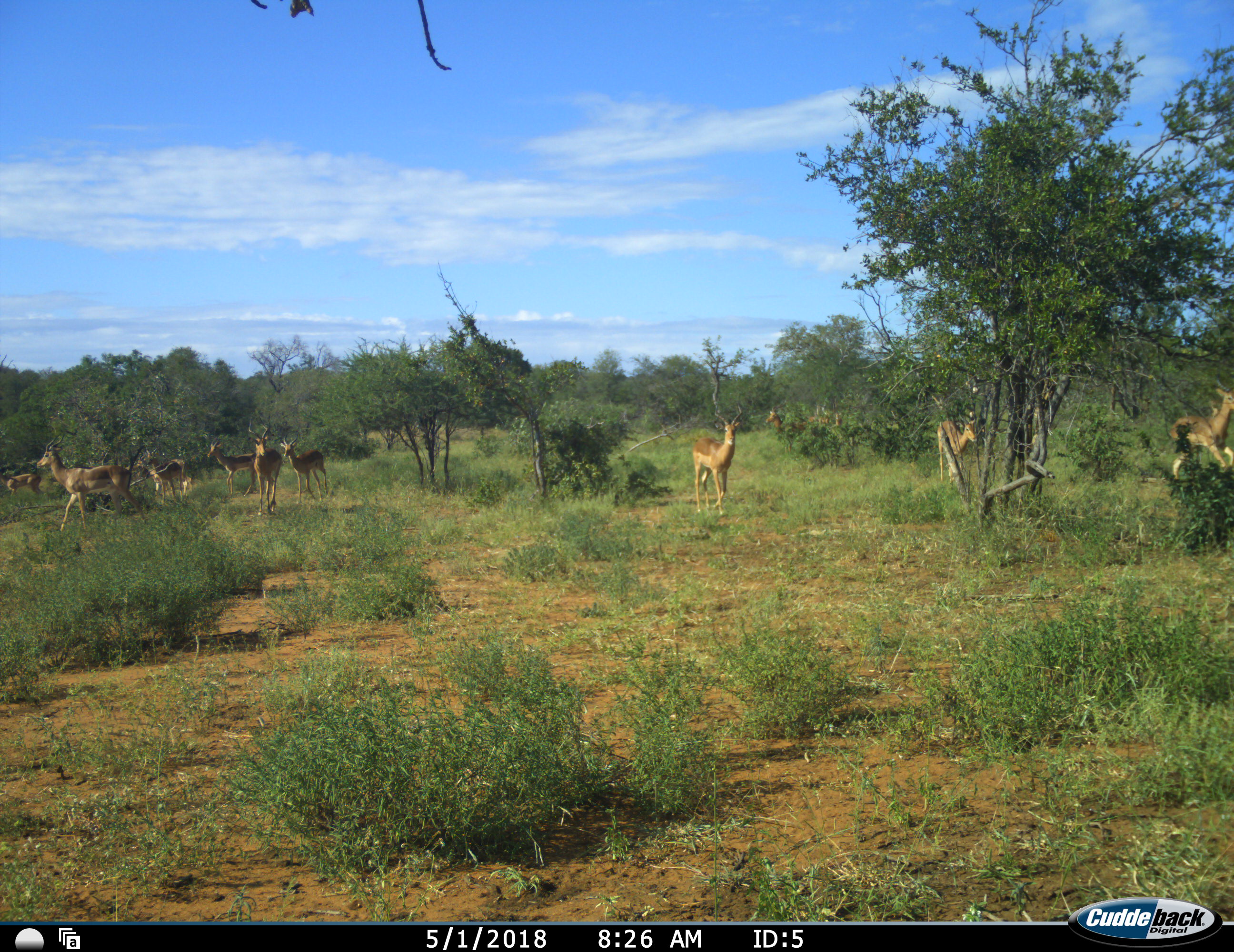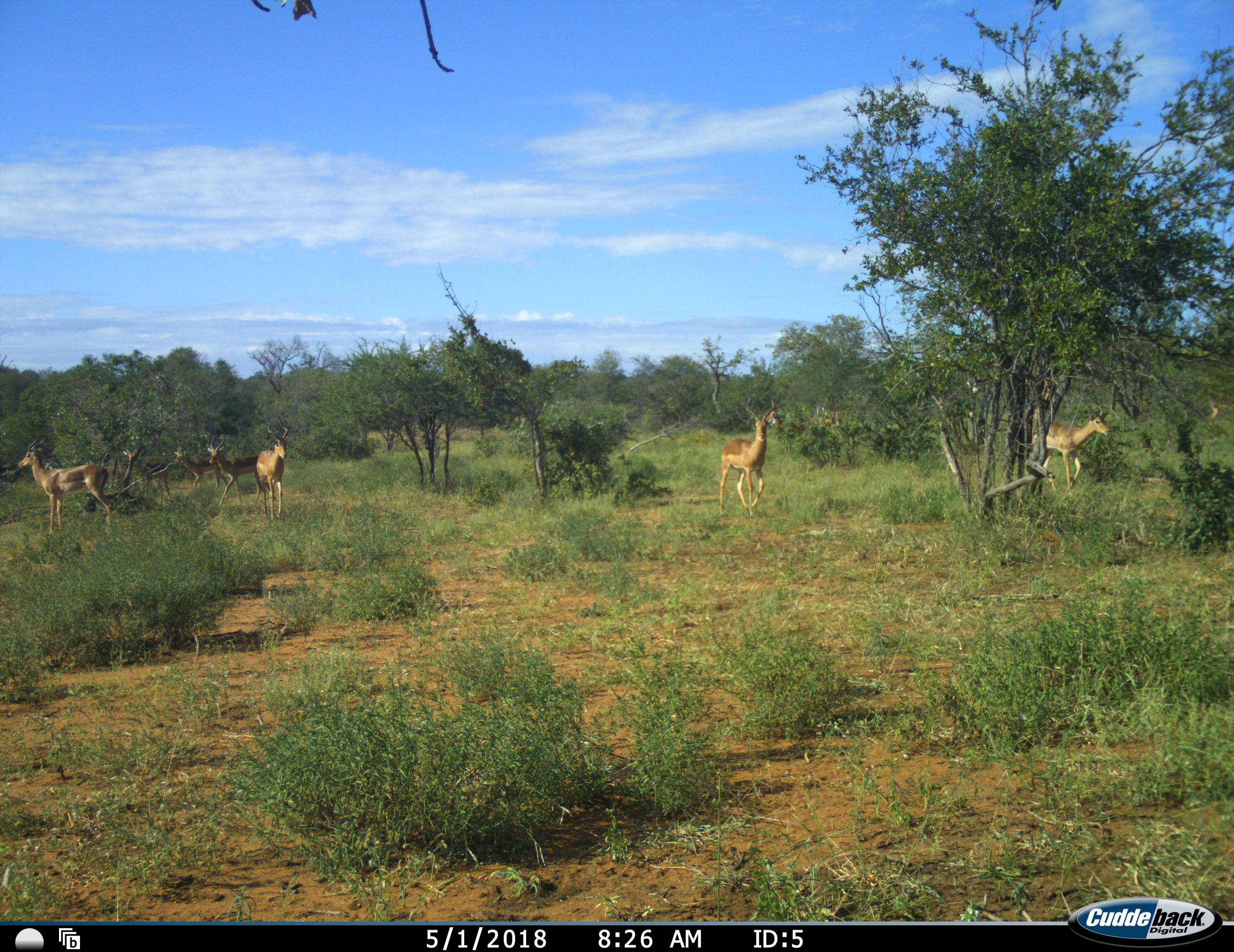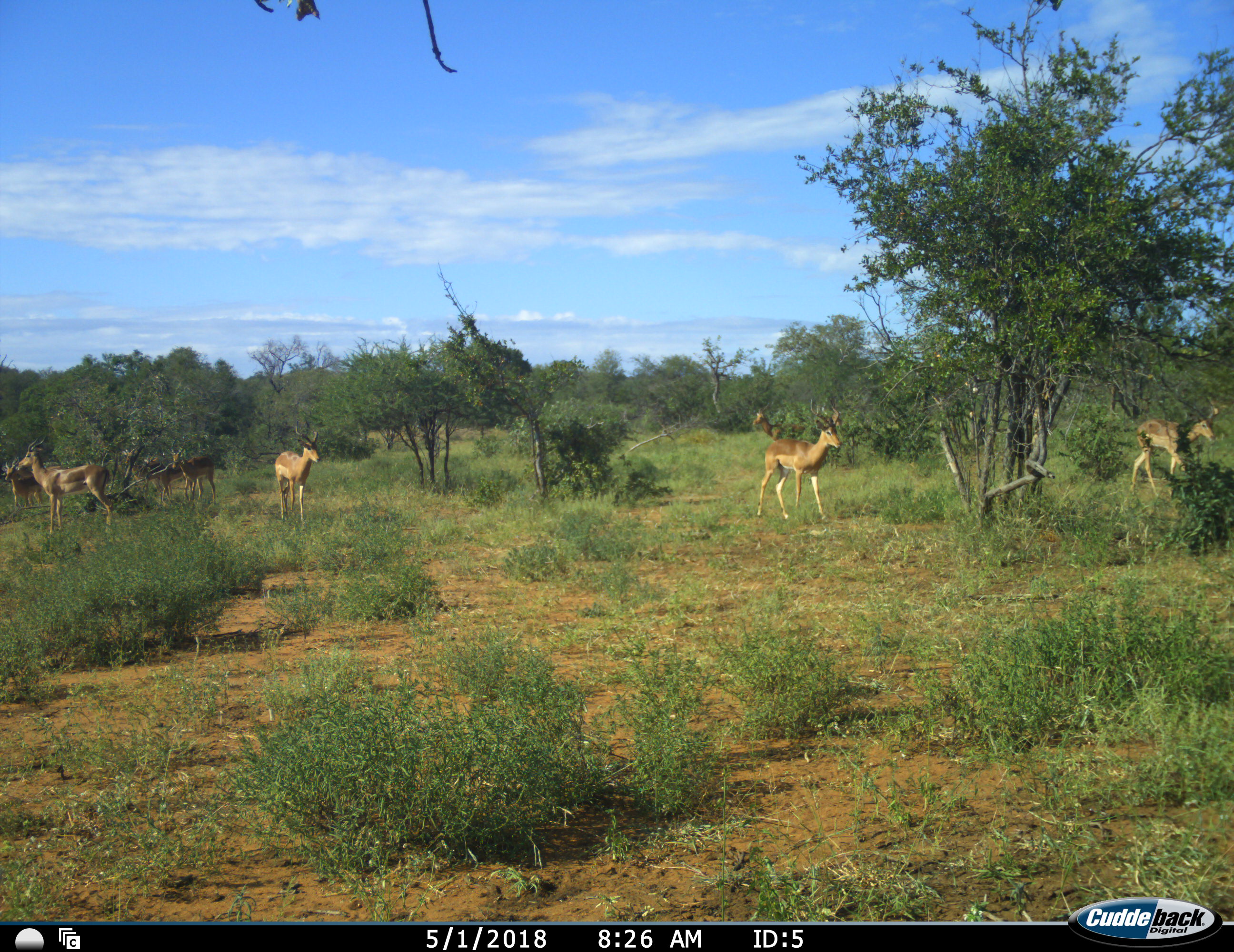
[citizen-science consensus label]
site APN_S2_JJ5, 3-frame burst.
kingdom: Animalia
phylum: Chordata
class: Mammalia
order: Artiodactyla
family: Bovidae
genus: Aepyceros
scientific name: Aepyceros melampus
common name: impala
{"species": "impala (Aepyceros melampus)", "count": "11-50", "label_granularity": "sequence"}